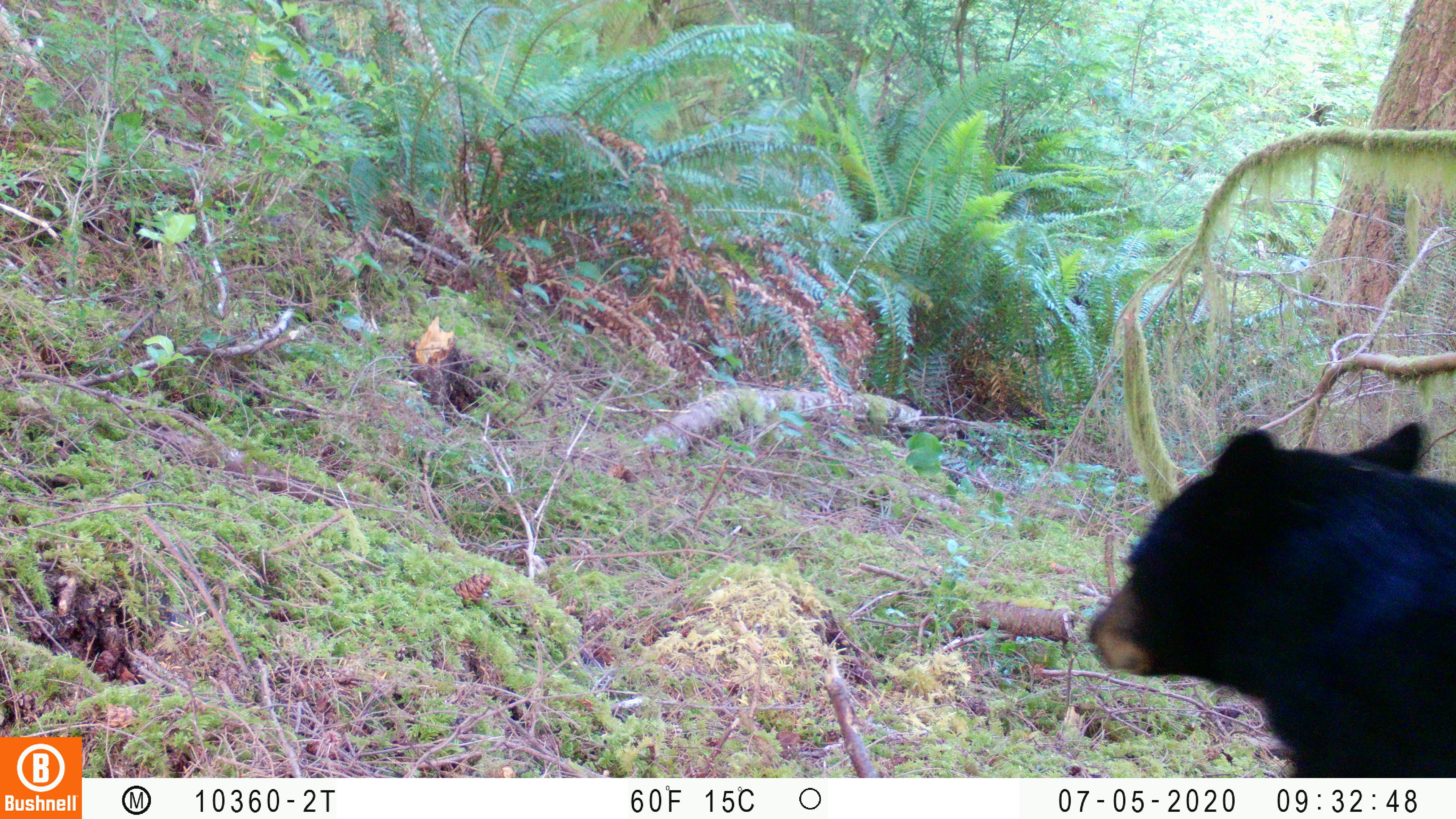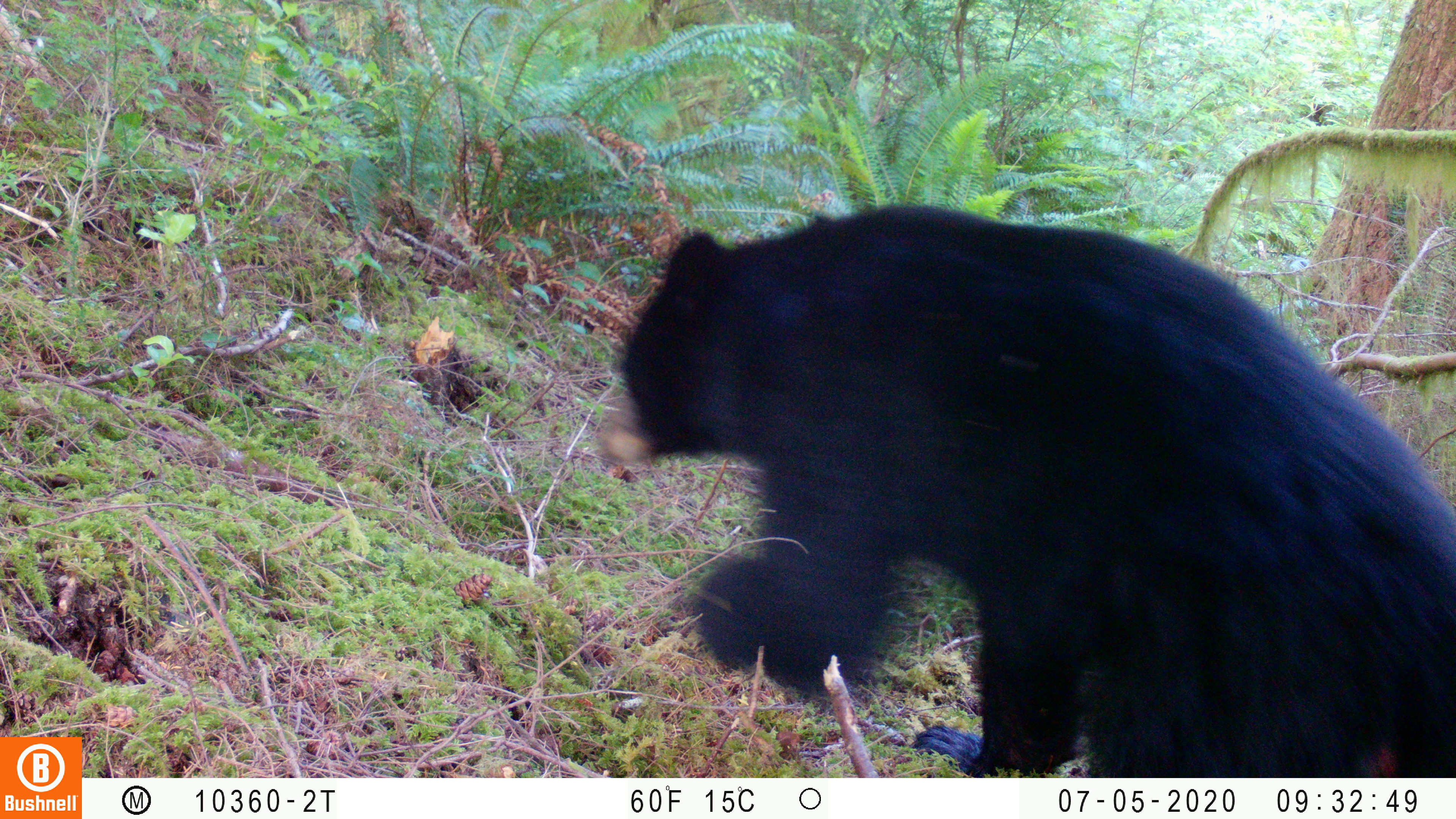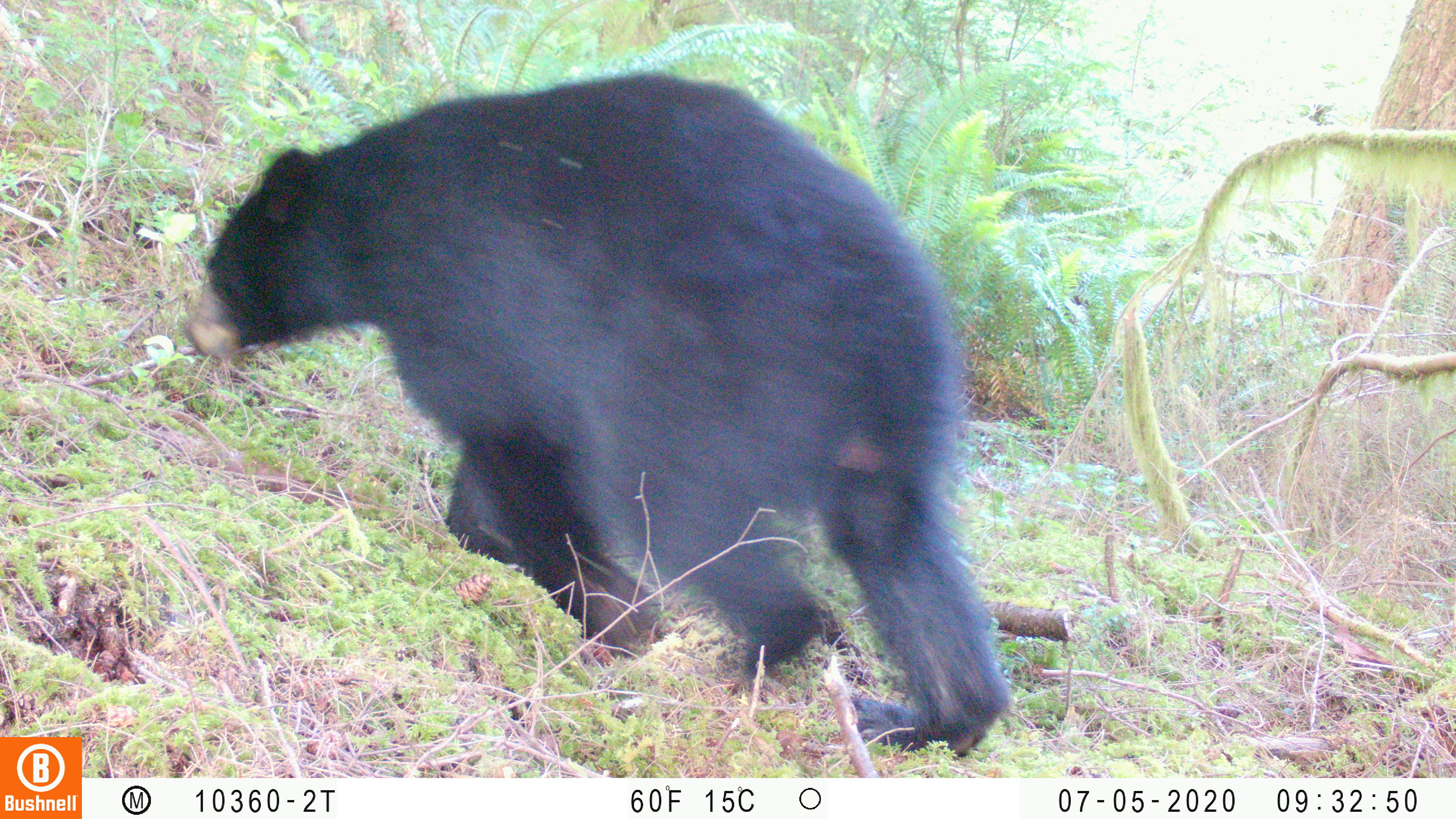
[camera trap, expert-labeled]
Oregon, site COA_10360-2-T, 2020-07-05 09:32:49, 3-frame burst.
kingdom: Animalia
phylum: Chordata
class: Mammalia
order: Carnivora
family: Ursidae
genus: Ursus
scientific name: Ursus americanus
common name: american black bear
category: black bear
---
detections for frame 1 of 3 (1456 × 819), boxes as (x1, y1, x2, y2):
black bear: (1082, 414, 1451, 774)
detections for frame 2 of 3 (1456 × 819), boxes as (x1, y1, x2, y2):
black bear: (602, 199, 1451, 774)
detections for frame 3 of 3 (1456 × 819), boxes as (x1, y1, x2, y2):
black bear: (173, 64, 1006, 760)